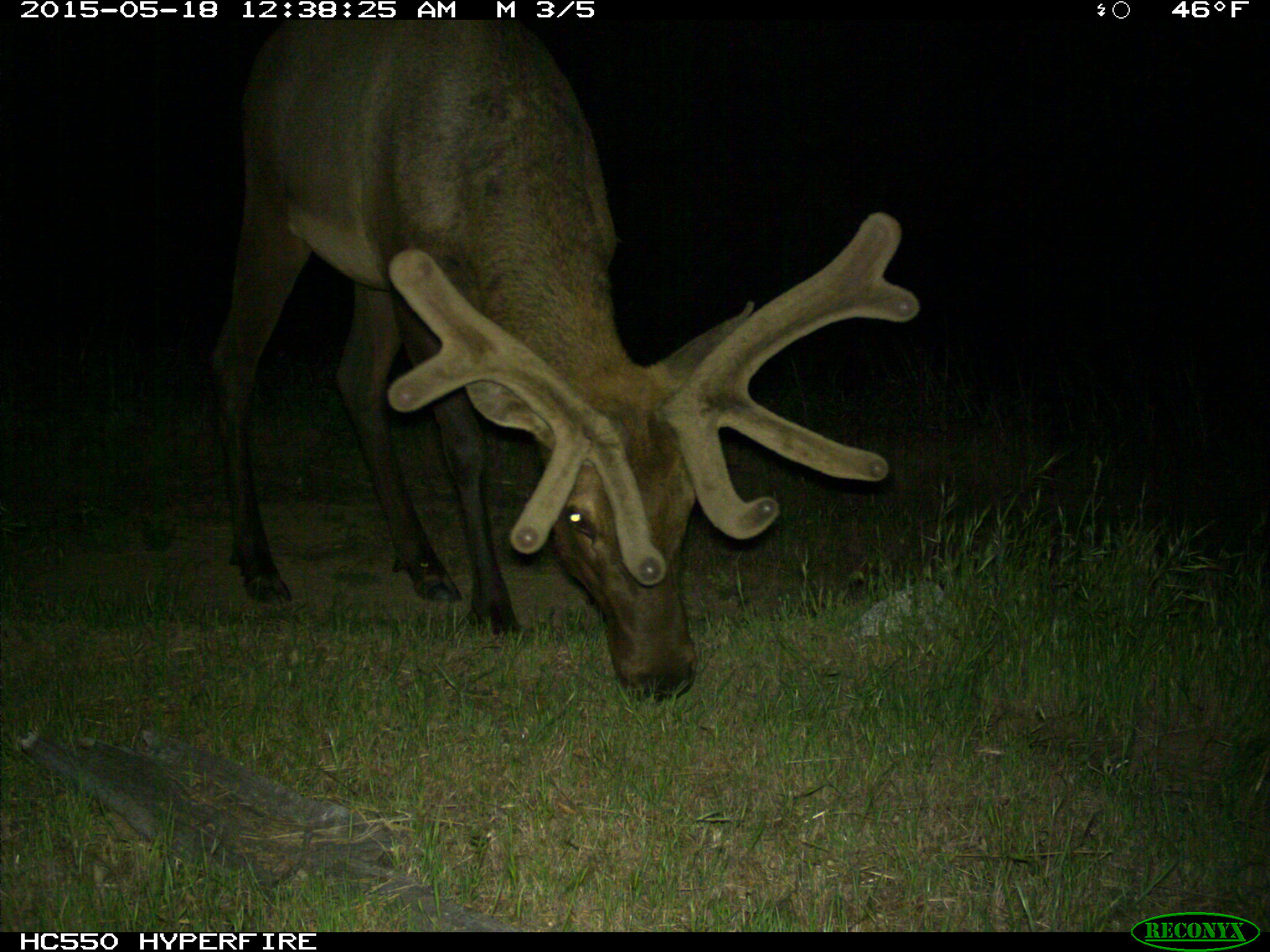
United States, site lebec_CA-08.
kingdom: Animalia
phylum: Chordata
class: Mammalia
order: Artiodactyla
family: Cervidae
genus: Cervus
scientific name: Cervus canadensis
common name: elk